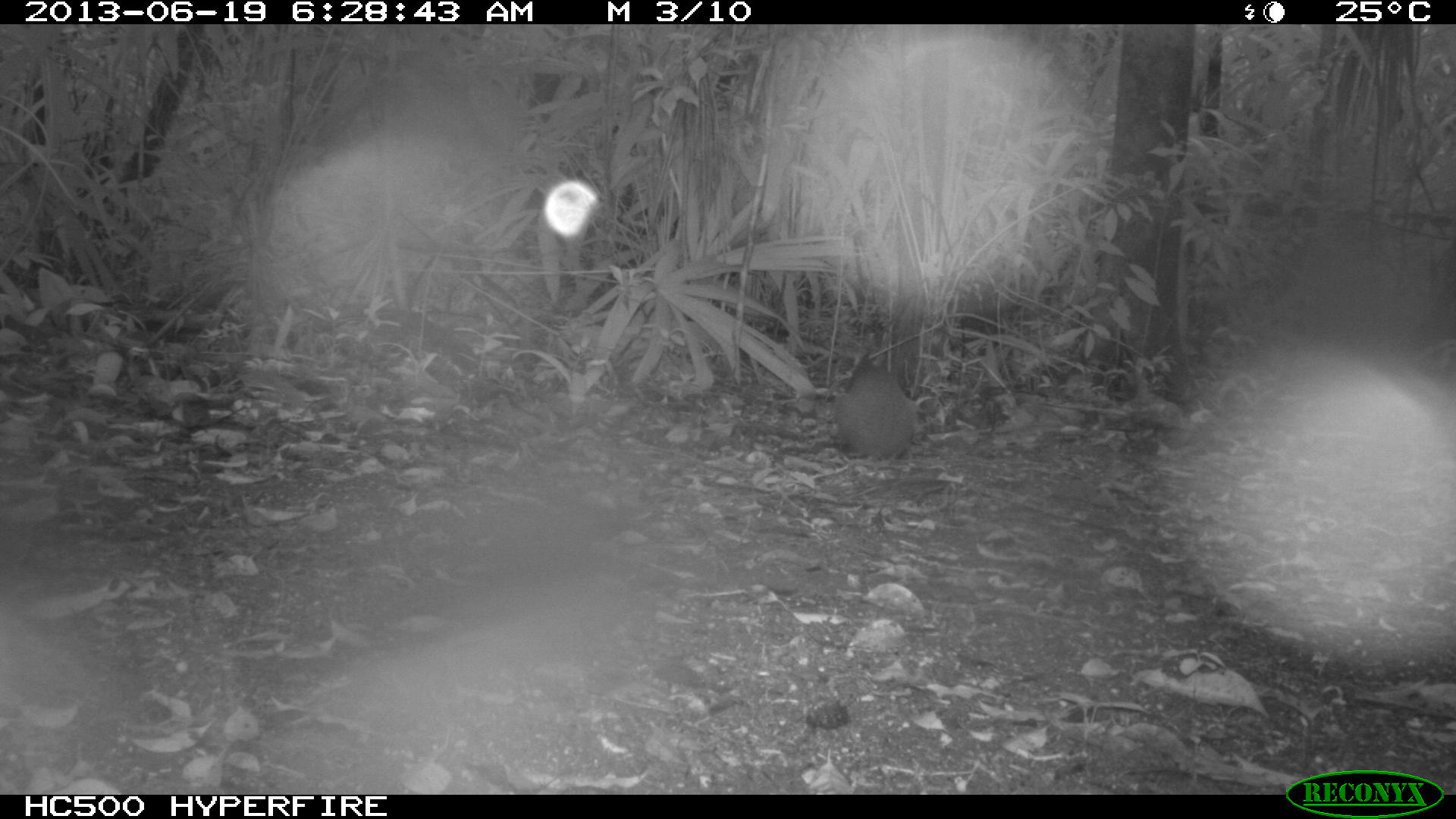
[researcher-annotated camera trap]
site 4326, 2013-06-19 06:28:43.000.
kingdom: Animalia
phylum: Chordata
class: Mammalia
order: Rodentia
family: Dasyproctidae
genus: Dasyprocta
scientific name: Dasyprocta punctata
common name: central american agouti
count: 1